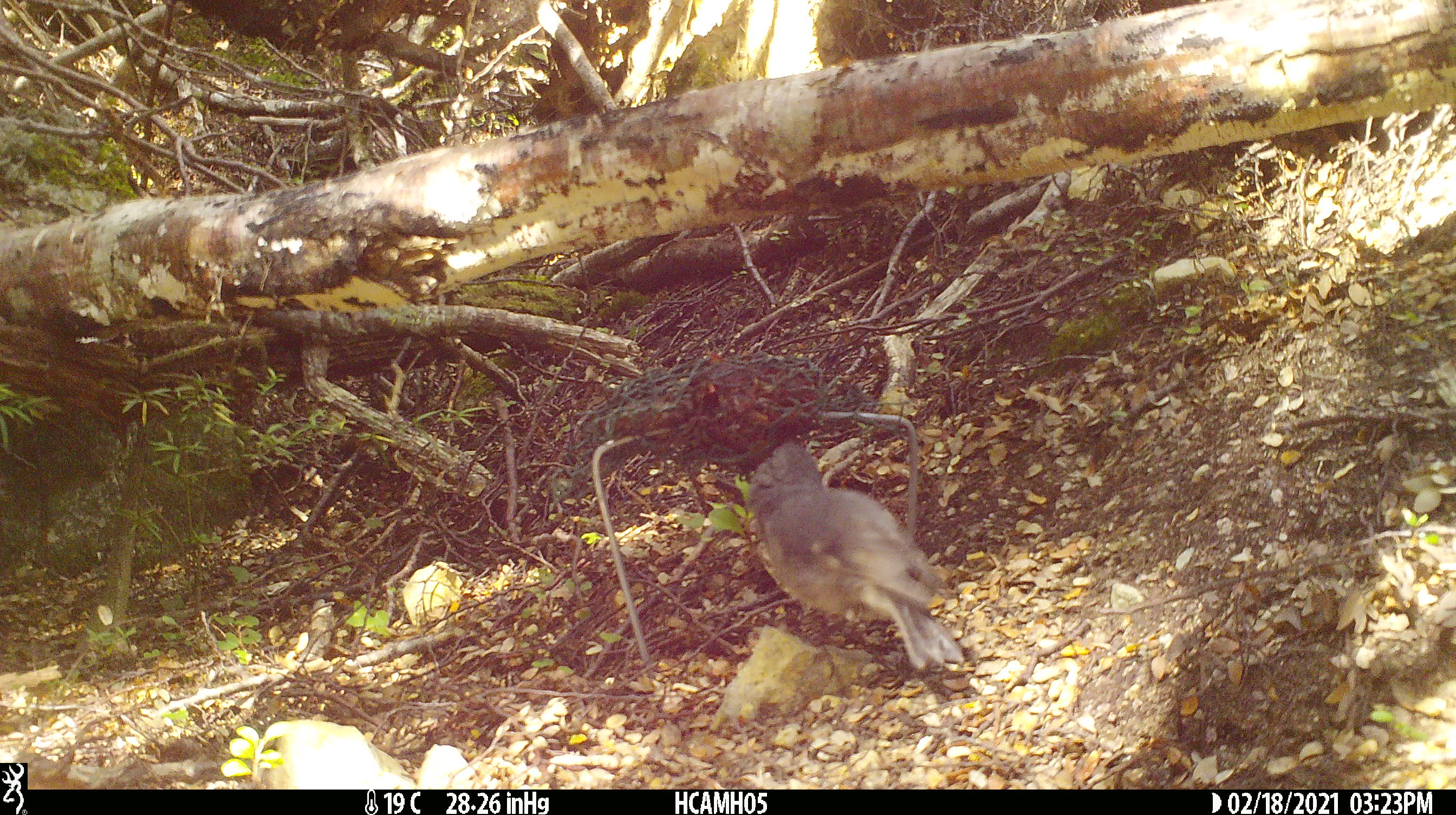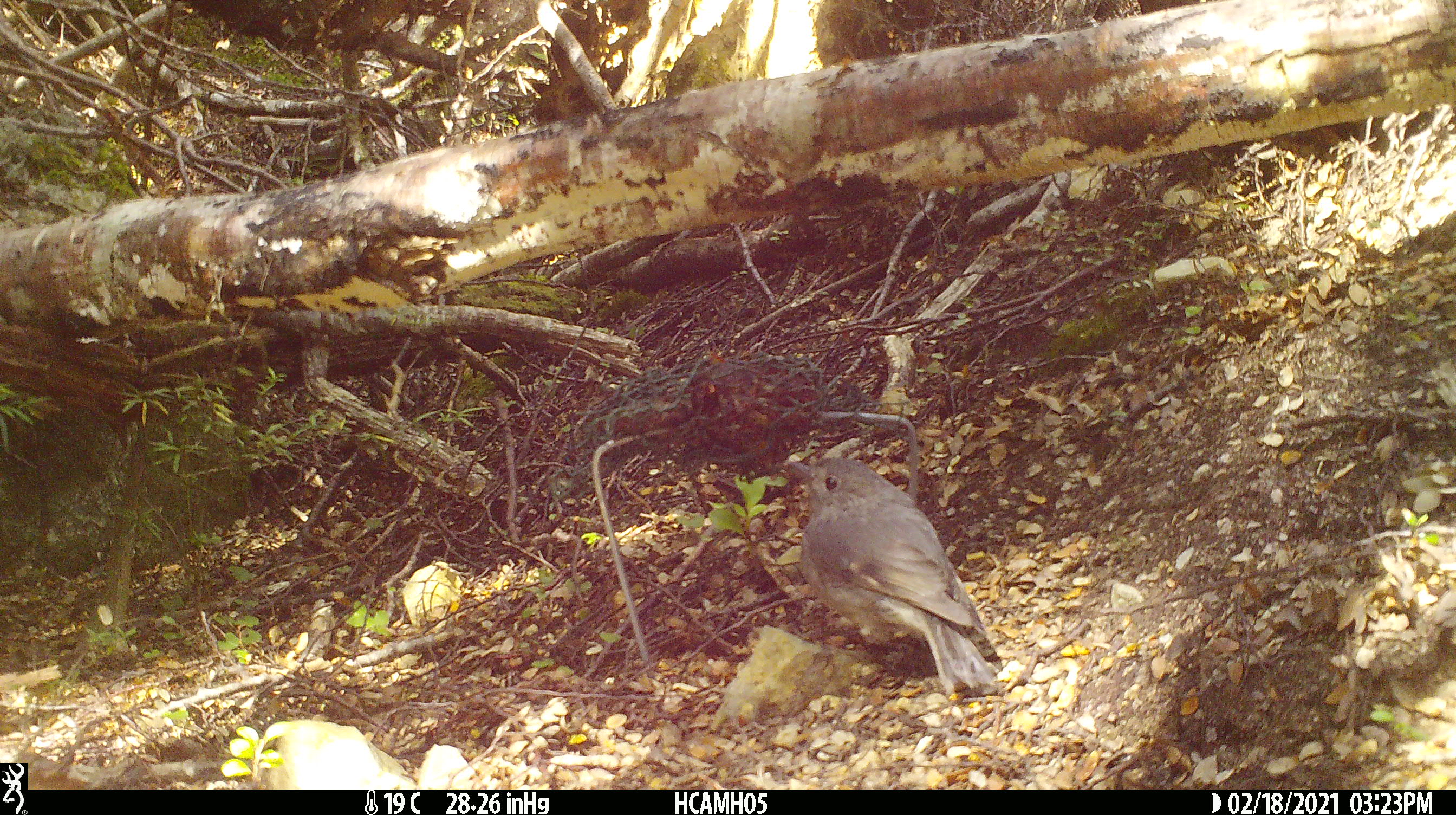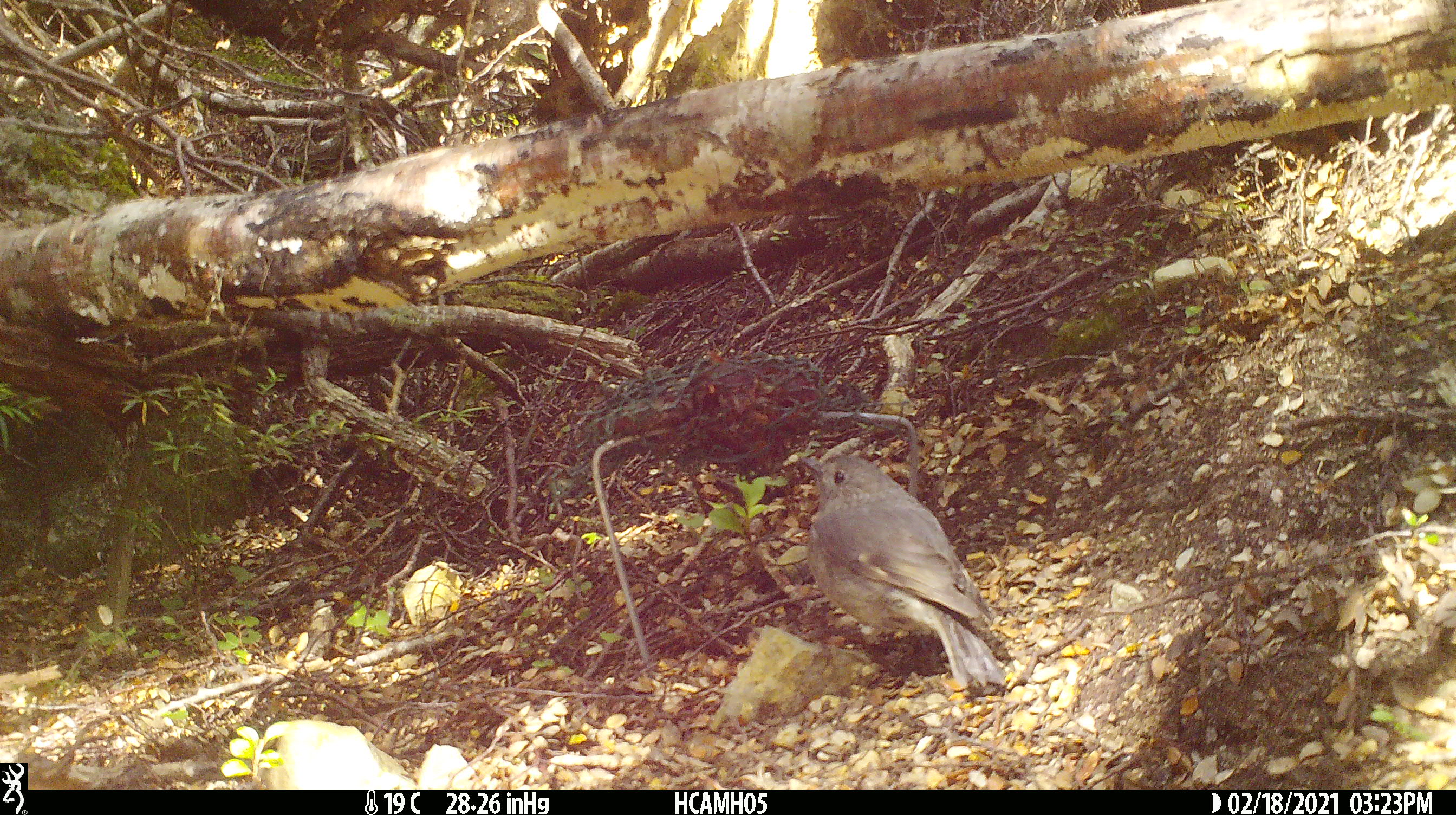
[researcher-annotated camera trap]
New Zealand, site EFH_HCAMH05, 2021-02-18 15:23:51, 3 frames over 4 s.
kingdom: Animalia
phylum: Chordata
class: Aves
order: Passeriformes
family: Petroicidae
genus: Petroica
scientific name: Petroica australis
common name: new zealand robin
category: robin